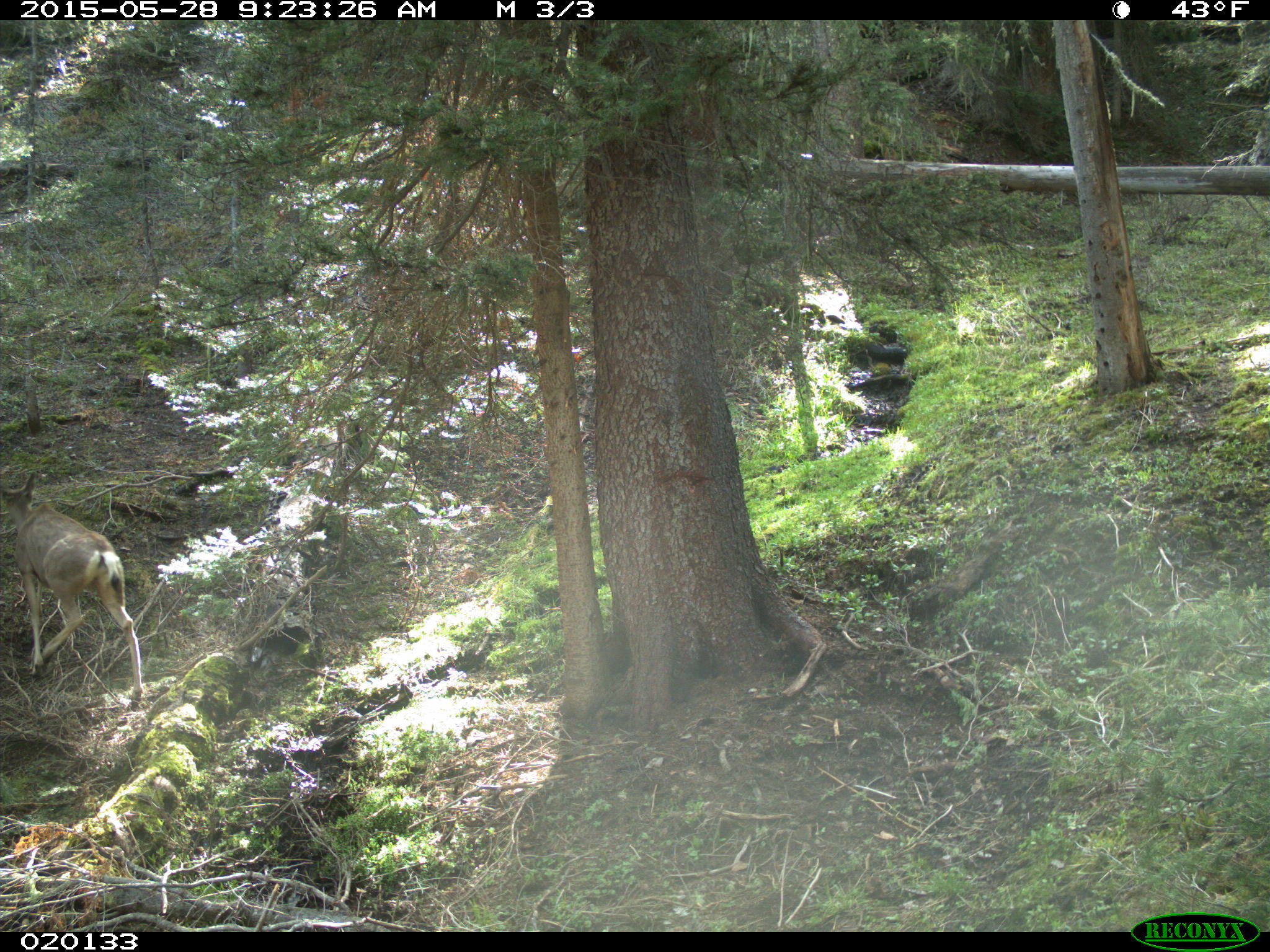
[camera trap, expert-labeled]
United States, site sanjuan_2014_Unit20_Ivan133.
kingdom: Animalia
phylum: Chordata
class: Mammalia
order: Artiodactyla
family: Cervidae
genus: Odocoileus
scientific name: Odocoileus hemionus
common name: mule deer